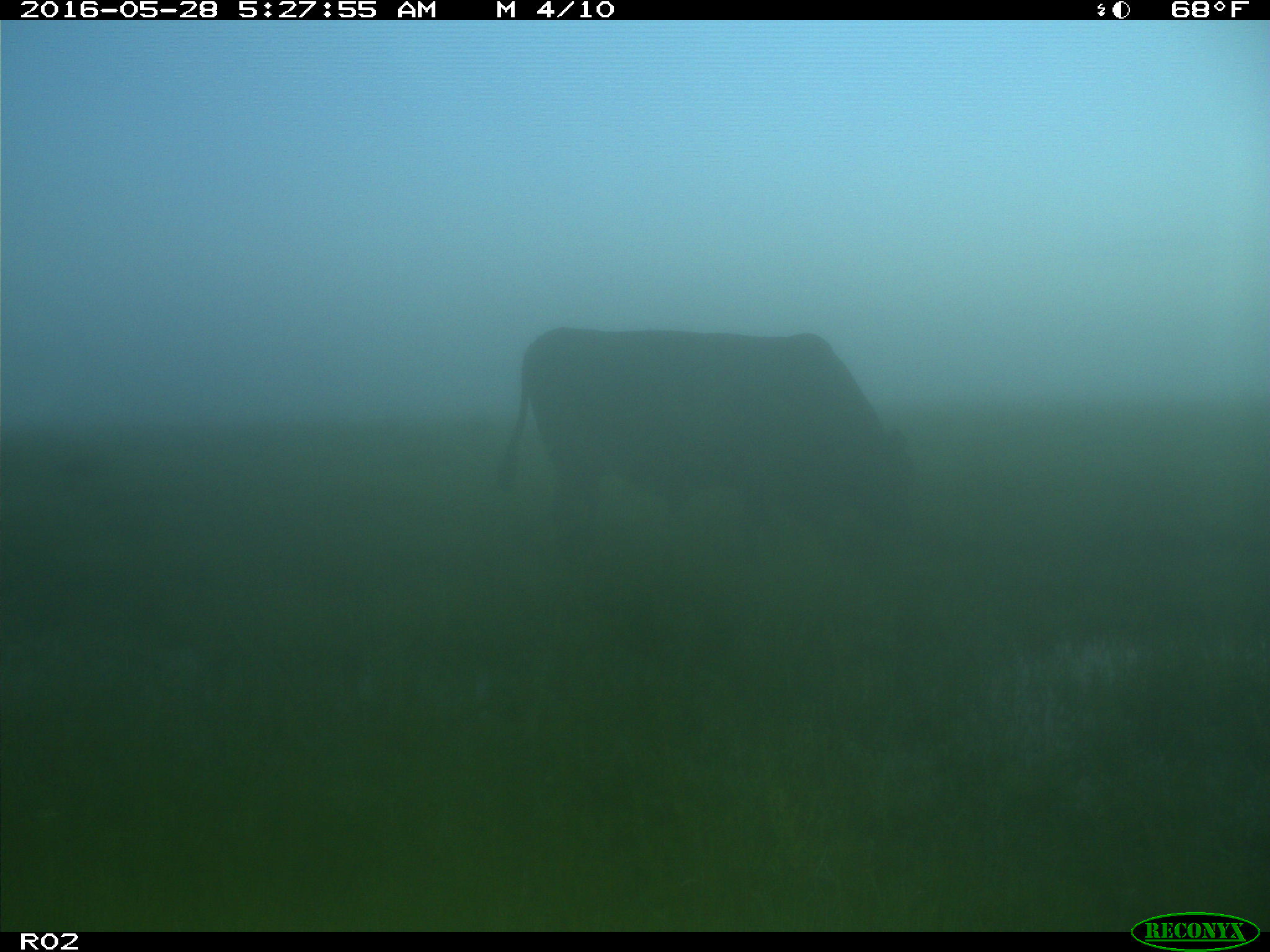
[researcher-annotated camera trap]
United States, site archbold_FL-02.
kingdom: Animalia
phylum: Chordata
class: Mammalia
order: Artiodactyla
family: Bovidae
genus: Bos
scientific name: Bos taurus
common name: domestic cow